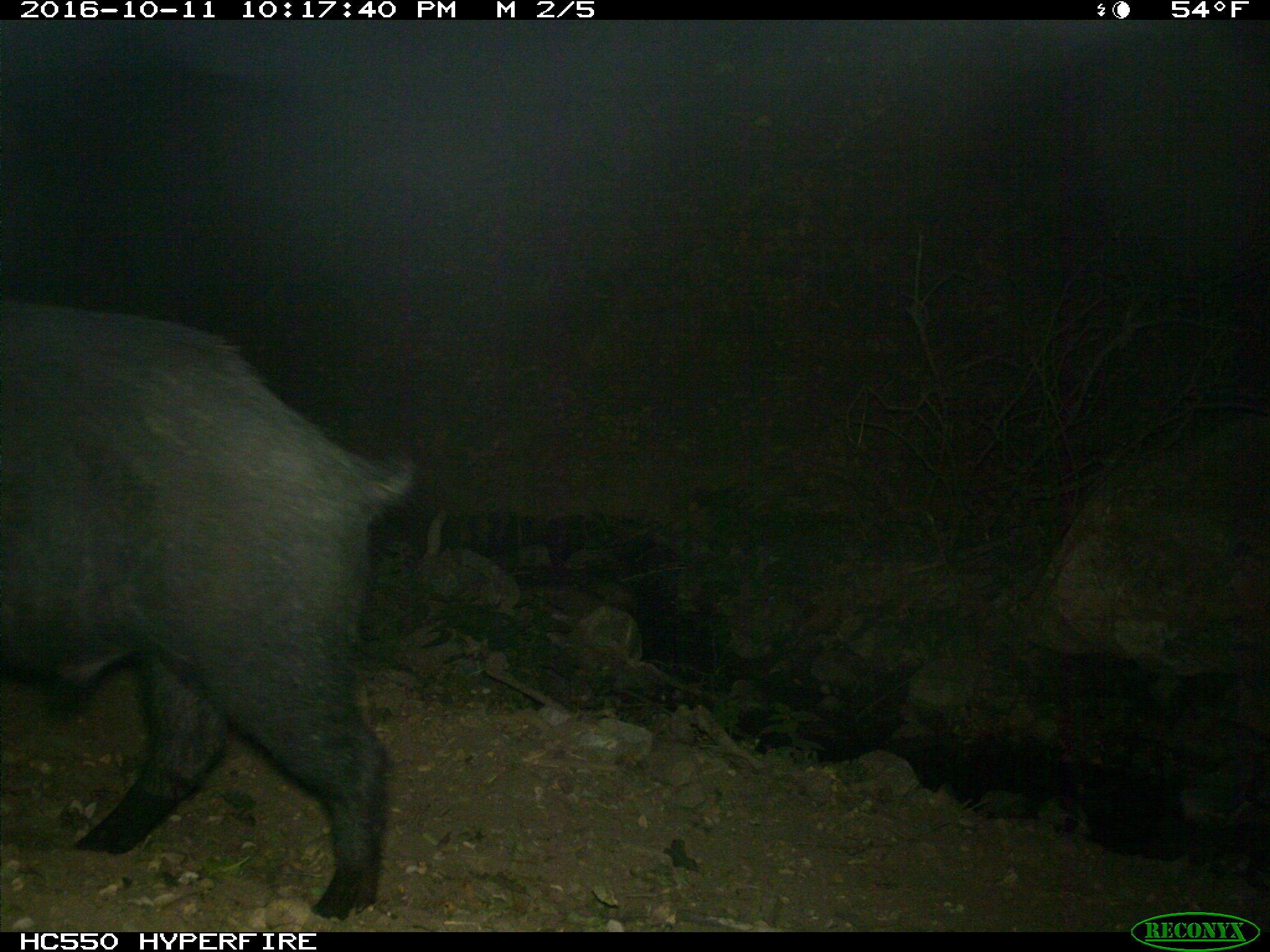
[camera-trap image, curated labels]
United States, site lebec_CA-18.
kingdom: Animalia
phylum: Chordata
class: Mammalia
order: Artiodactyla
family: Suidae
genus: Sus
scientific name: Sus scrofa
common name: wild boar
Sus scrofa (wild boar).